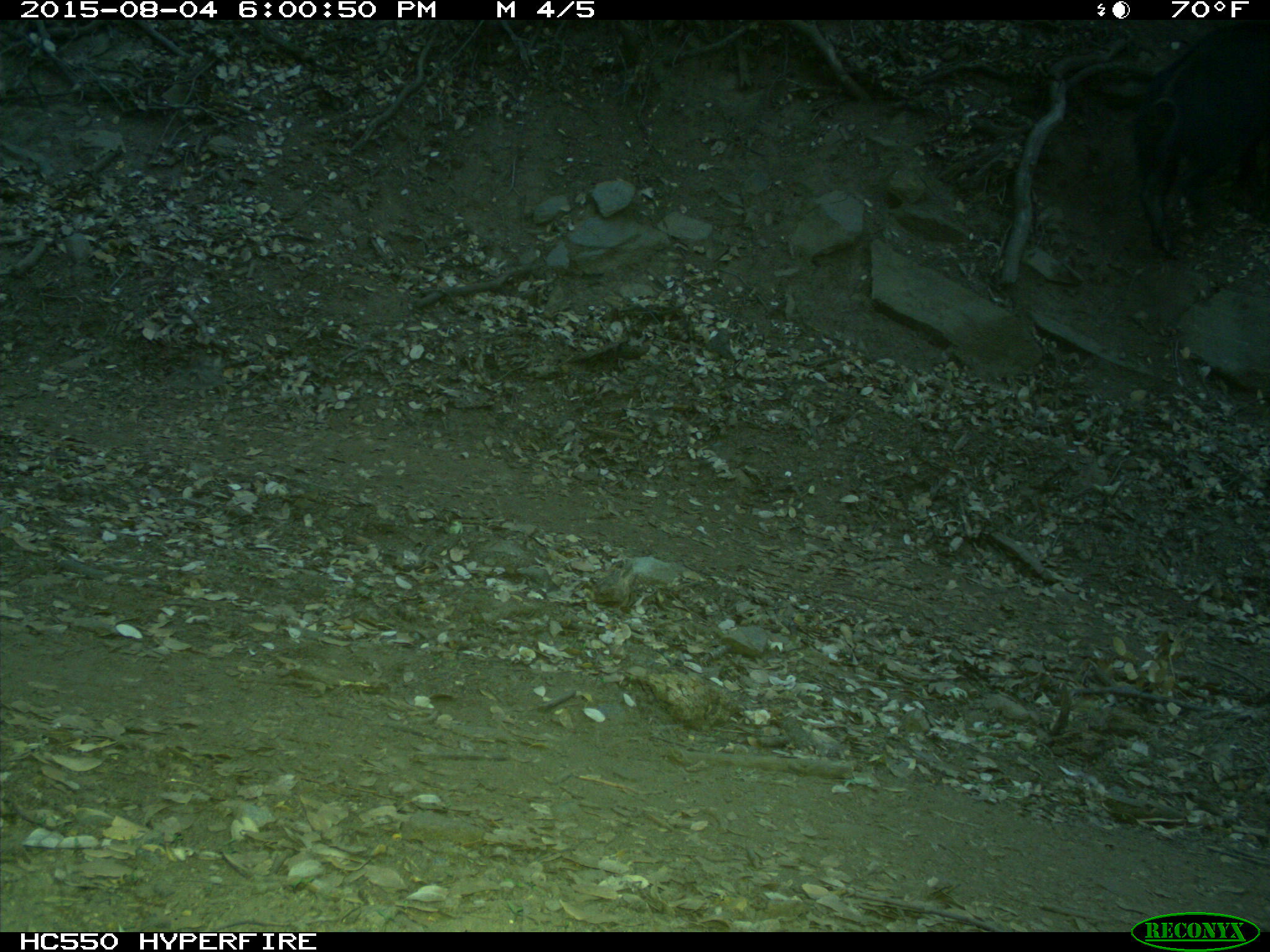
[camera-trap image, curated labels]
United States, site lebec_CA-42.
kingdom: Animalia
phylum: Chordata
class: Mammalia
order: Artiodactyla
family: Suidae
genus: Sus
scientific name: Sus scrofa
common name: wild boar